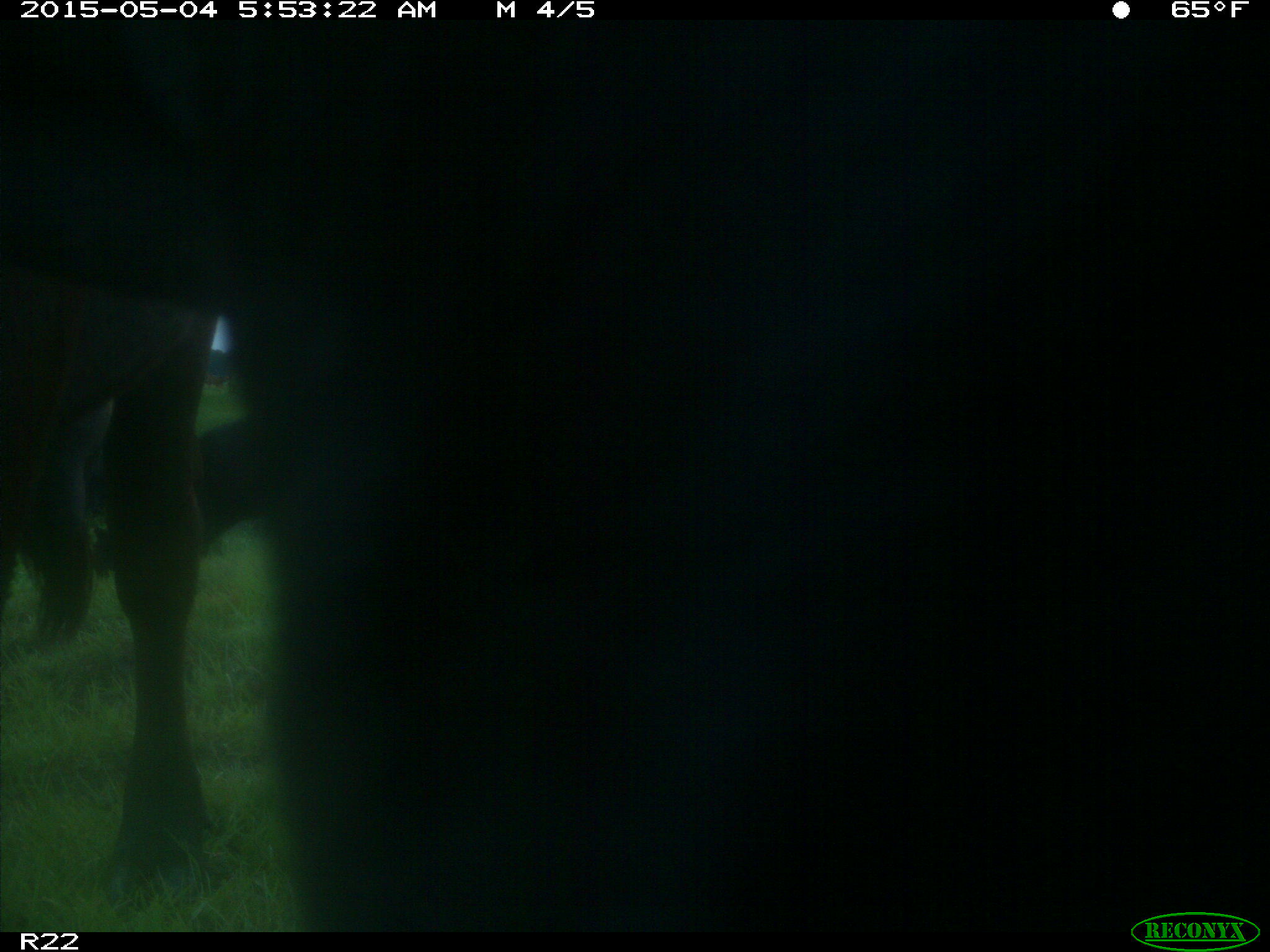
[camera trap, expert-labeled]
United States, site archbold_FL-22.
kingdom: Animalia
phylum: Chordata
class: Mammalia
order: Artiodactyla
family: Bovidae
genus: Bos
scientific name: Bos taurus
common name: domestic cow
Bos taurus (domestic cow).